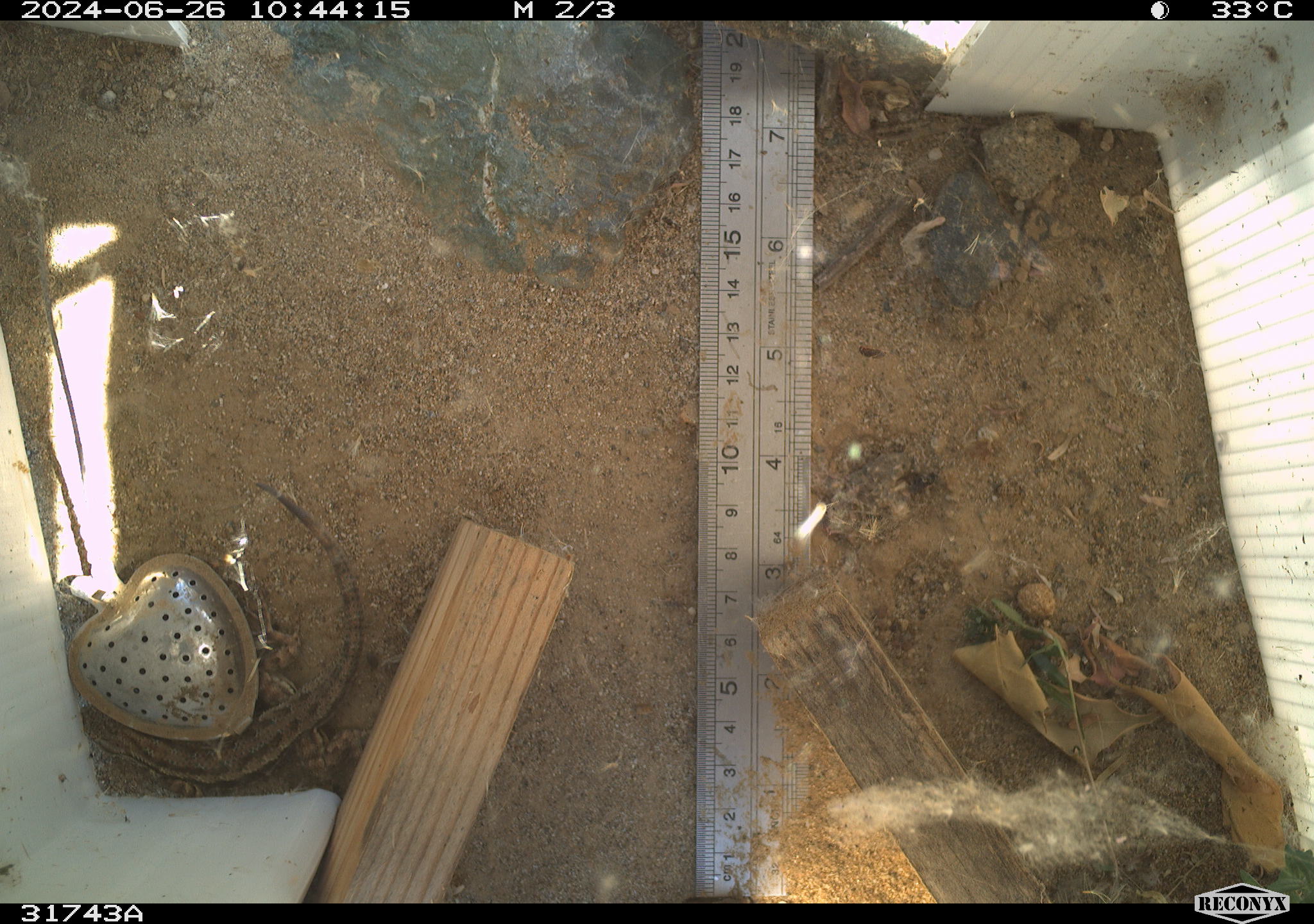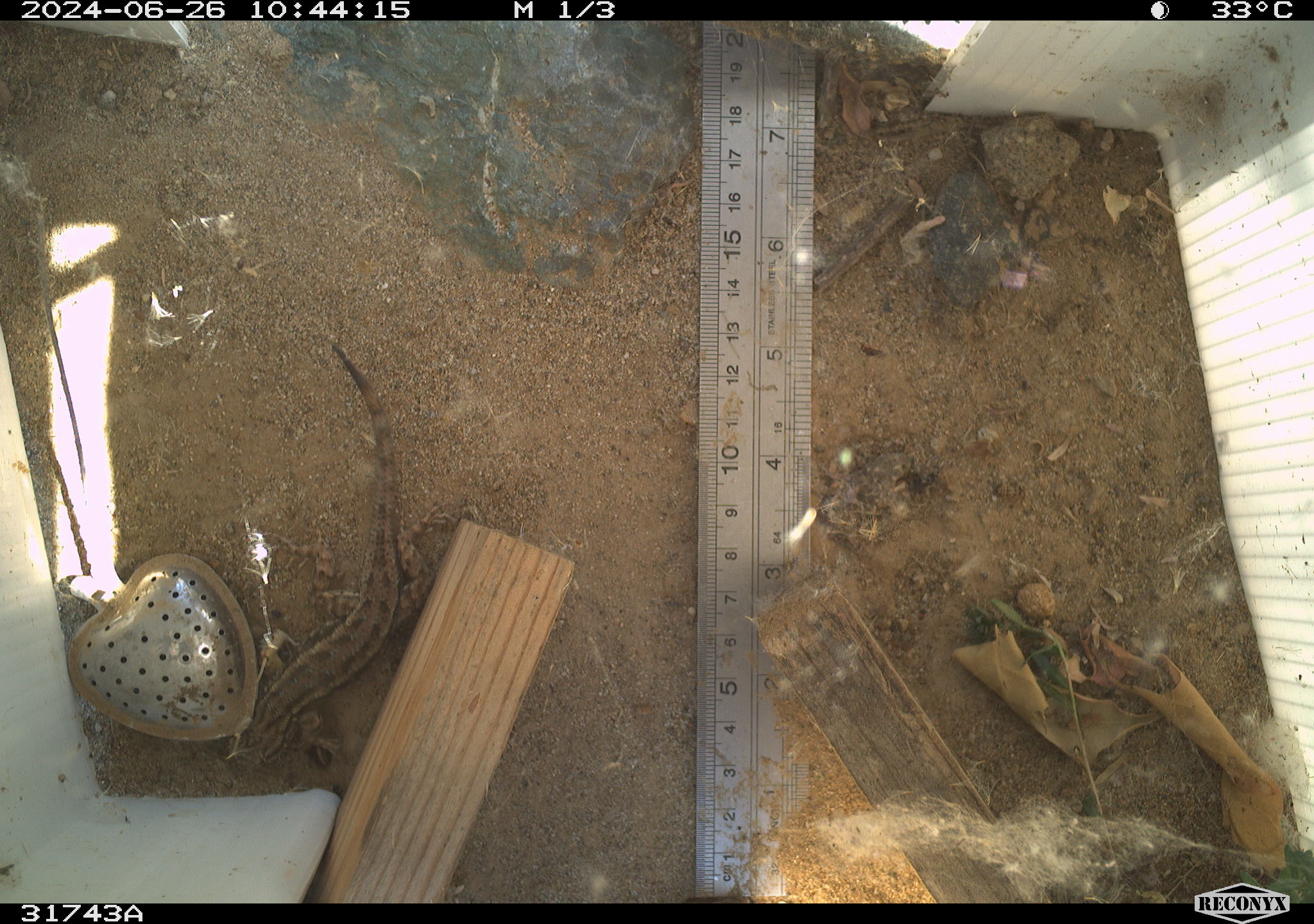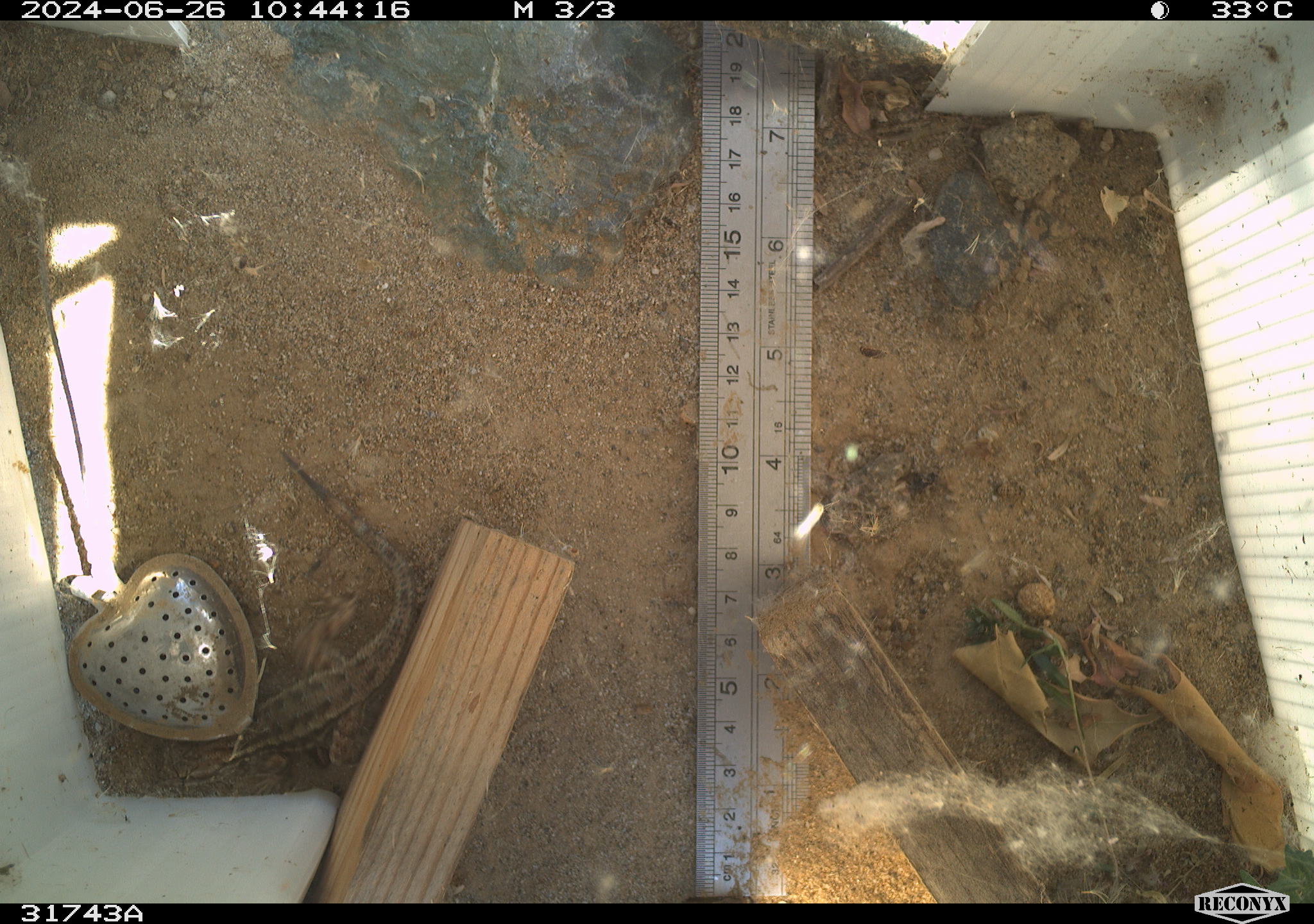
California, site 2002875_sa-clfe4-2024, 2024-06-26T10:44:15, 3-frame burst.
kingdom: Animalia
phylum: Chordata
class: Reptilia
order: Squamata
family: Phrynosomatidae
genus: Sceloporus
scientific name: Sceloporus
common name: spiny lizards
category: sceloporus species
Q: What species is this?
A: Sceloporus species (spiny lizards) (Sceloporus).